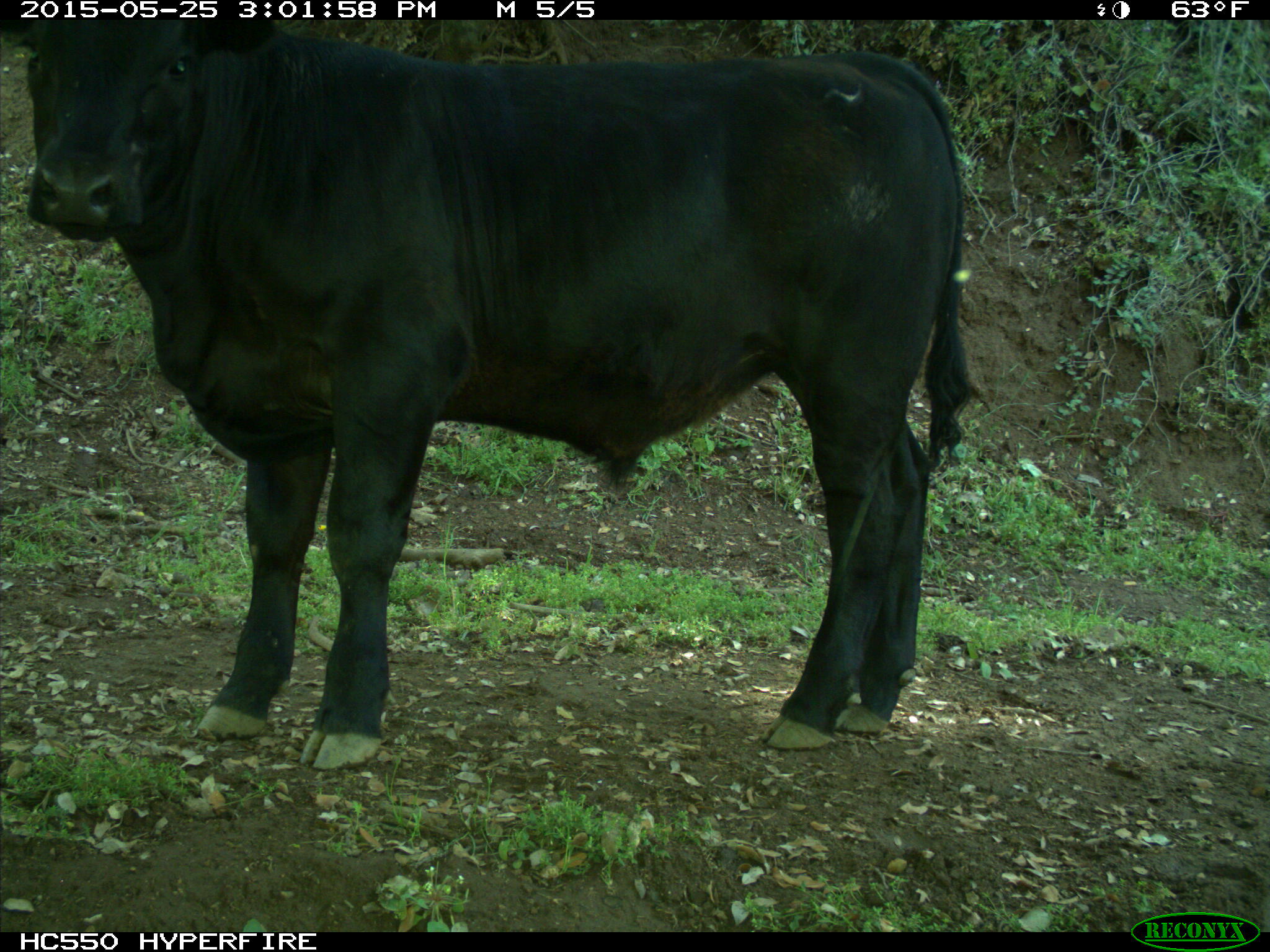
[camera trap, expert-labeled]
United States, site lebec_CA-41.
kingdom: Animalia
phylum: Chordata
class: Mammalia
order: Artiodactyla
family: Bovidae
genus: Bos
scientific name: Bos taurus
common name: domestic cow